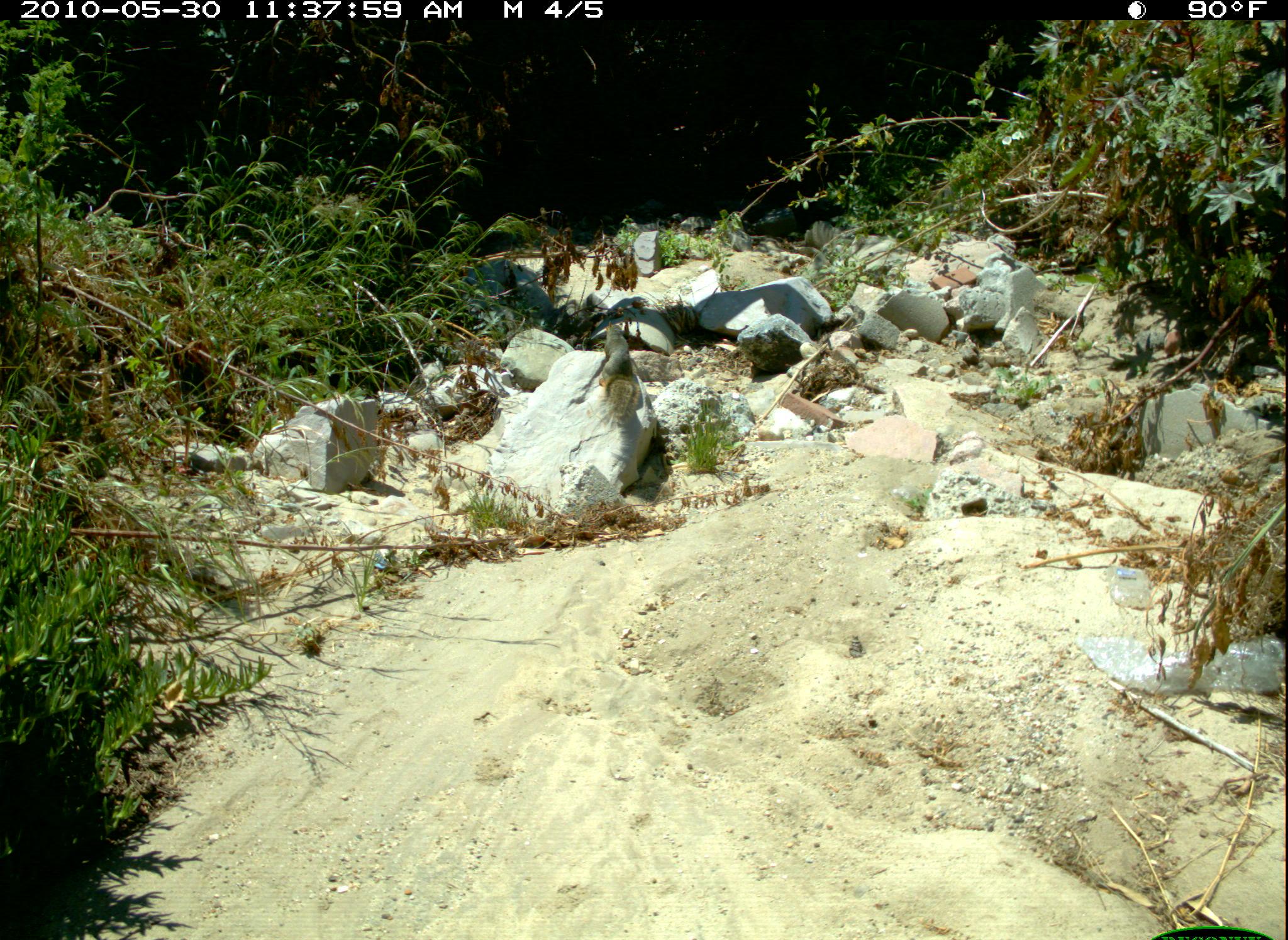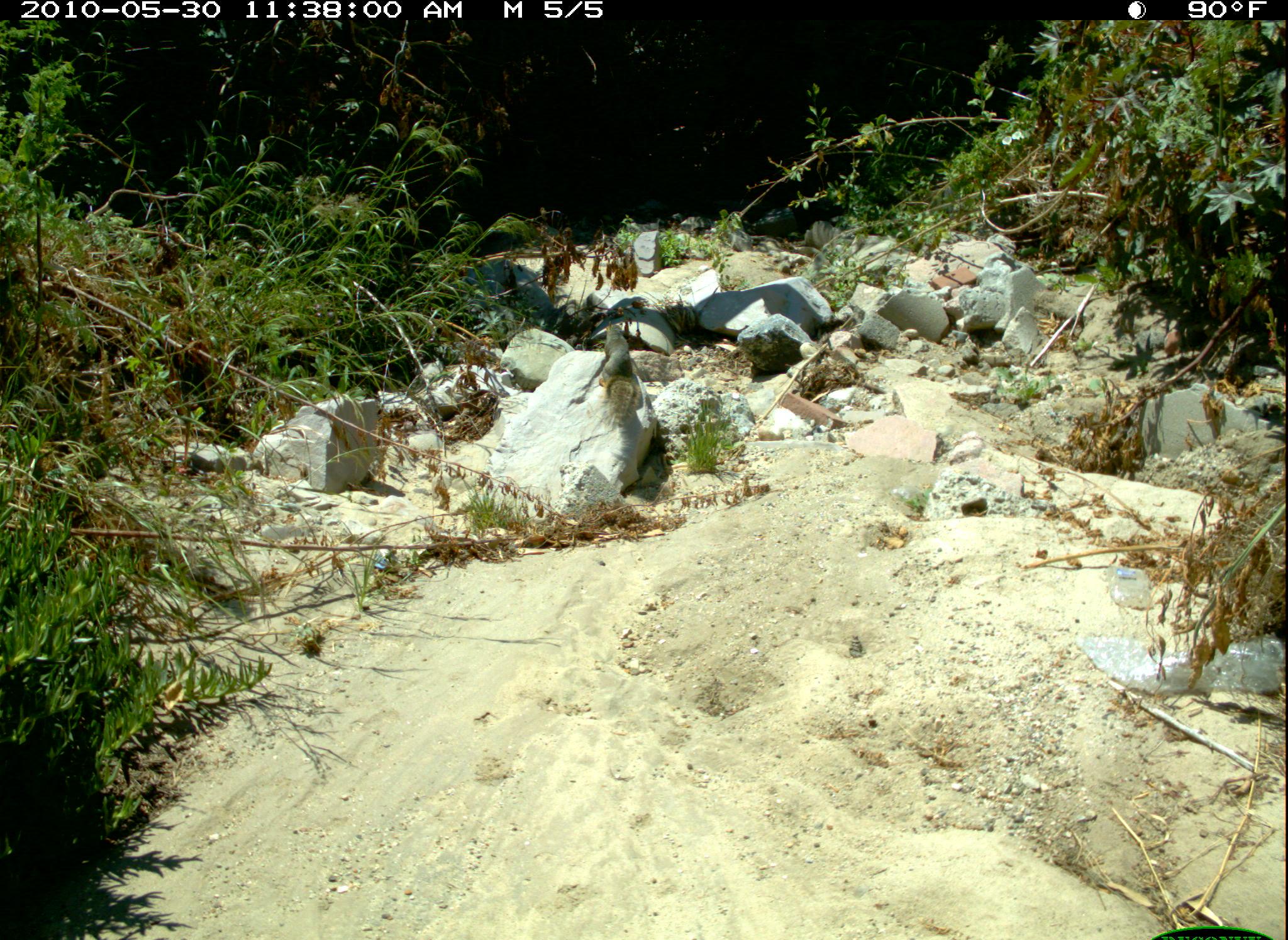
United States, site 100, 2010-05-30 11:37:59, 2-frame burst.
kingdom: Animalia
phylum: Chordata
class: Mammalia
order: Rodentia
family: Sciuridae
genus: Sciurus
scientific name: Sciurus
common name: squirrel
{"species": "squirrel (Sciurus)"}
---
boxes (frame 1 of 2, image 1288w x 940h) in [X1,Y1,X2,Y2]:
squirrel: [588,309,658,425]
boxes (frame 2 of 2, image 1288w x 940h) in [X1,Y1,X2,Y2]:
squirrel: [587,314,656,421]